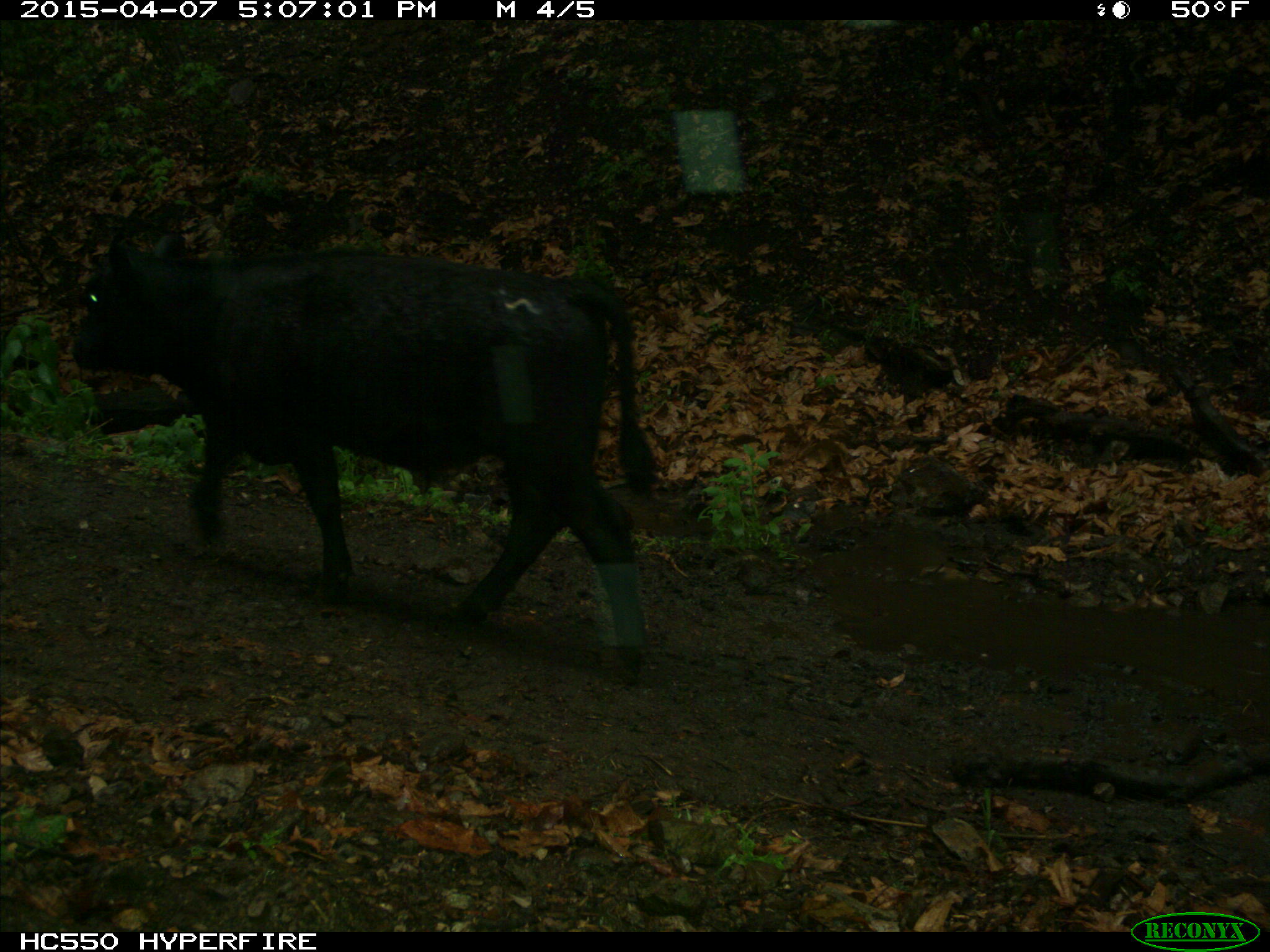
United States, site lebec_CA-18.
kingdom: Animalia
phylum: Chordata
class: Mammalia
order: Artiodactyla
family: Bovidae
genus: Bos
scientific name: Bos taurus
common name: domestic cow